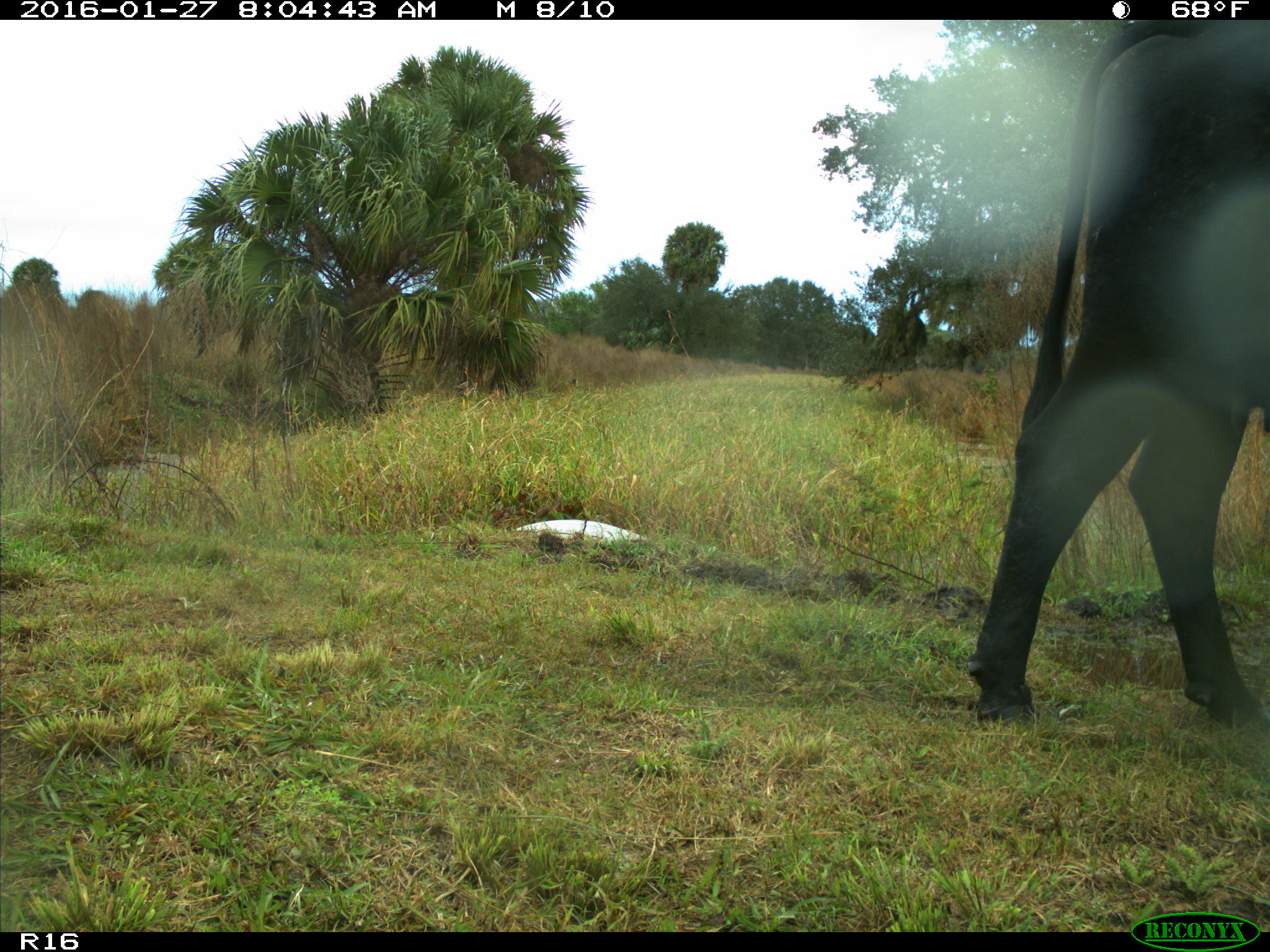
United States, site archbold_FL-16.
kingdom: Animalia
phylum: Chordata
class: Mammalia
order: Artiodactyla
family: Bovidae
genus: Bos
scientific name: Bos taurus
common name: domestic cow